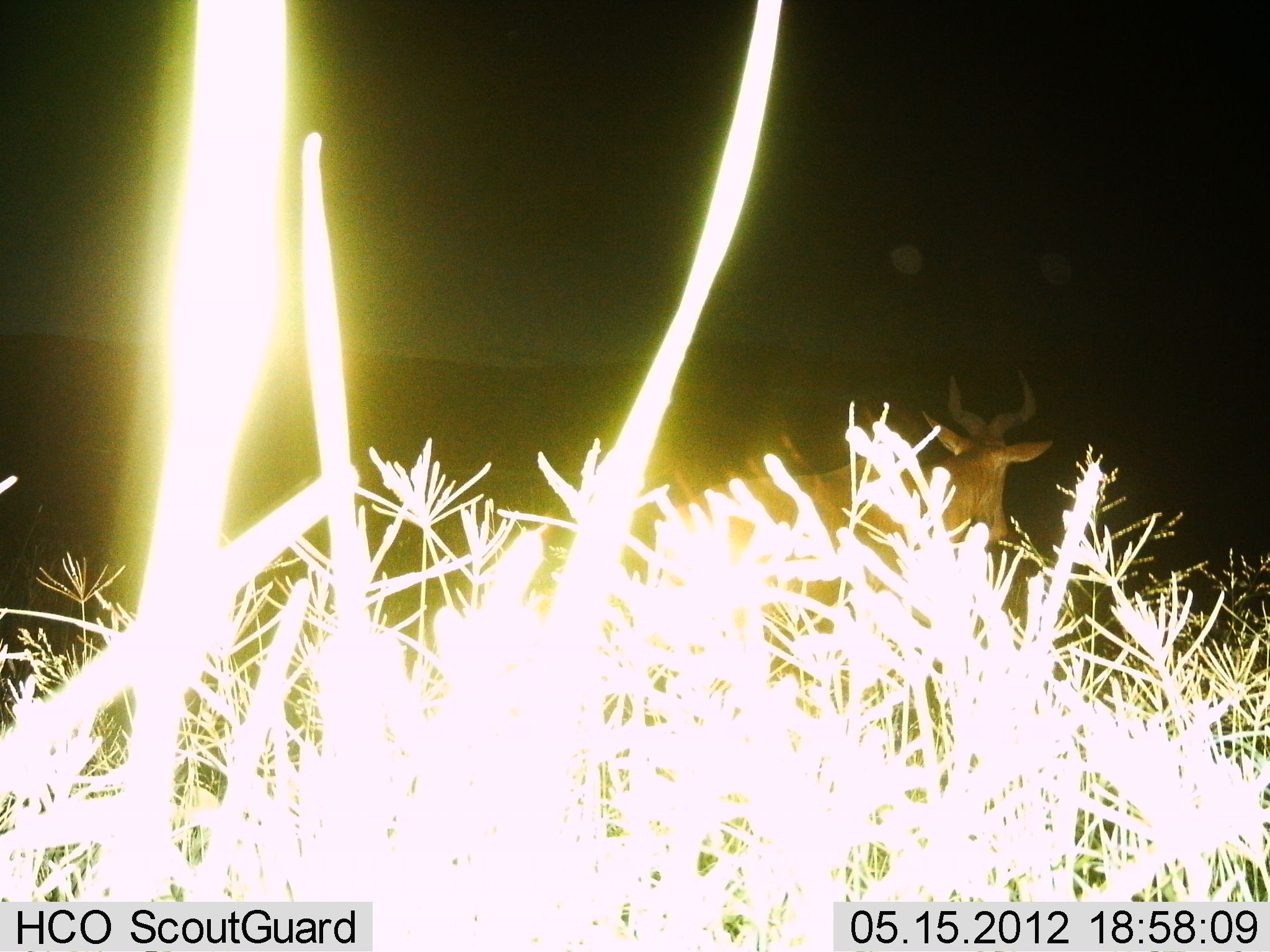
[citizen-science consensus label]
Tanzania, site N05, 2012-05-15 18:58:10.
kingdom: Animalia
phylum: Chordata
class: Mammalia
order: Artiodactyla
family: Bovidae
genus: Alcelaphus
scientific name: Alcelaphus buselaphus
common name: hartebeest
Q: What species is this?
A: Hartebeest (Alcelaphus buselaphus).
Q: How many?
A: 1.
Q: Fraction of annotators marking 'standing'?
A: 80%.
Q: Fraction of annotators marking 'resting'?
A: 7%.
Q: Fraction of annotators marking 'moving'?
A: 17%.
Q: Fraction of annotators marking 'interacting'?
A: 0%.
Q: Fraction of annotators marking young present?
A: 0%.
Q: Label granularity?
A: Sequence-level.